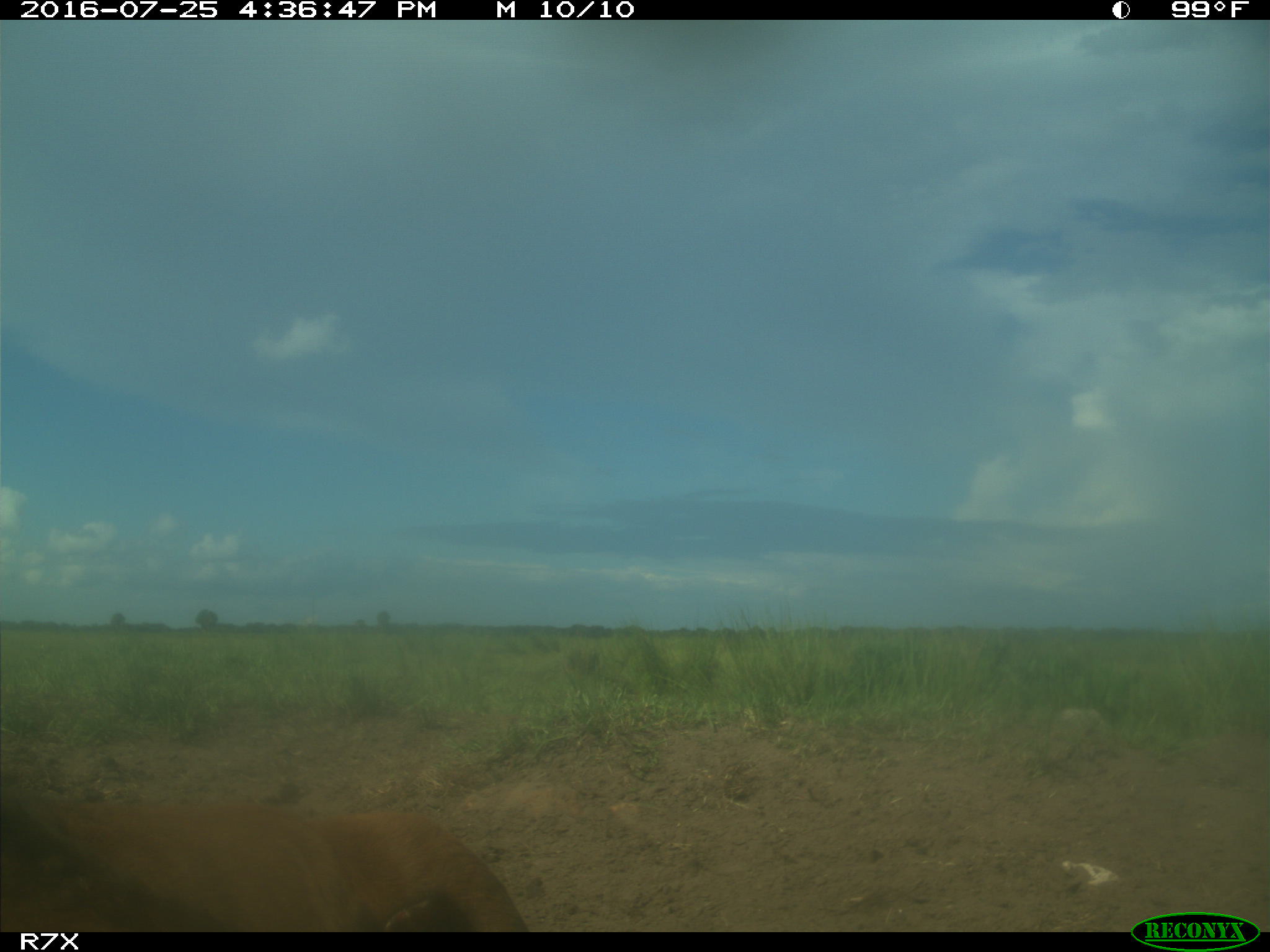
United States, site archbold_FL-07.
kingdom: Animalia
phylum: Chordata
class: Mammalia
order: Artiodactyla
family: Bovidae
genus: Bos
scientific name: Bos taurus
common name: domestic cow